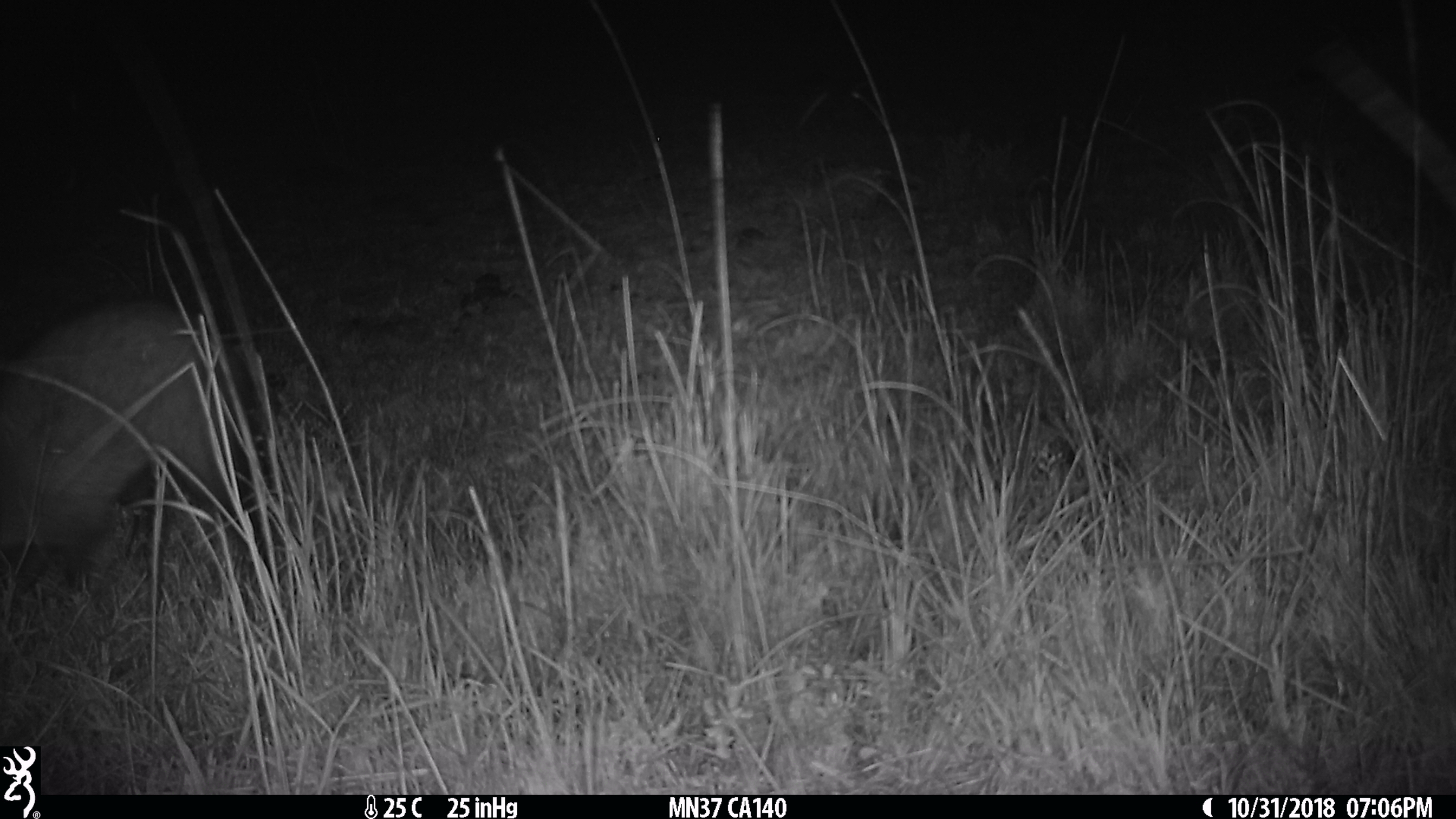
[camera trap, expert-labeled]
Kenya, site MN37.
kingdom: Animalia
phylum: Chordata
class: Mammalia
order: Carnivora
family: Herpestidae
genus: Ichneumia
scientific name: Ichneumia albicauda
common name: white-tailed mongoose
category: mongoose white tailed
Mongoose white tailed (white-tailed mongoose) (Ichneumia albicauda).